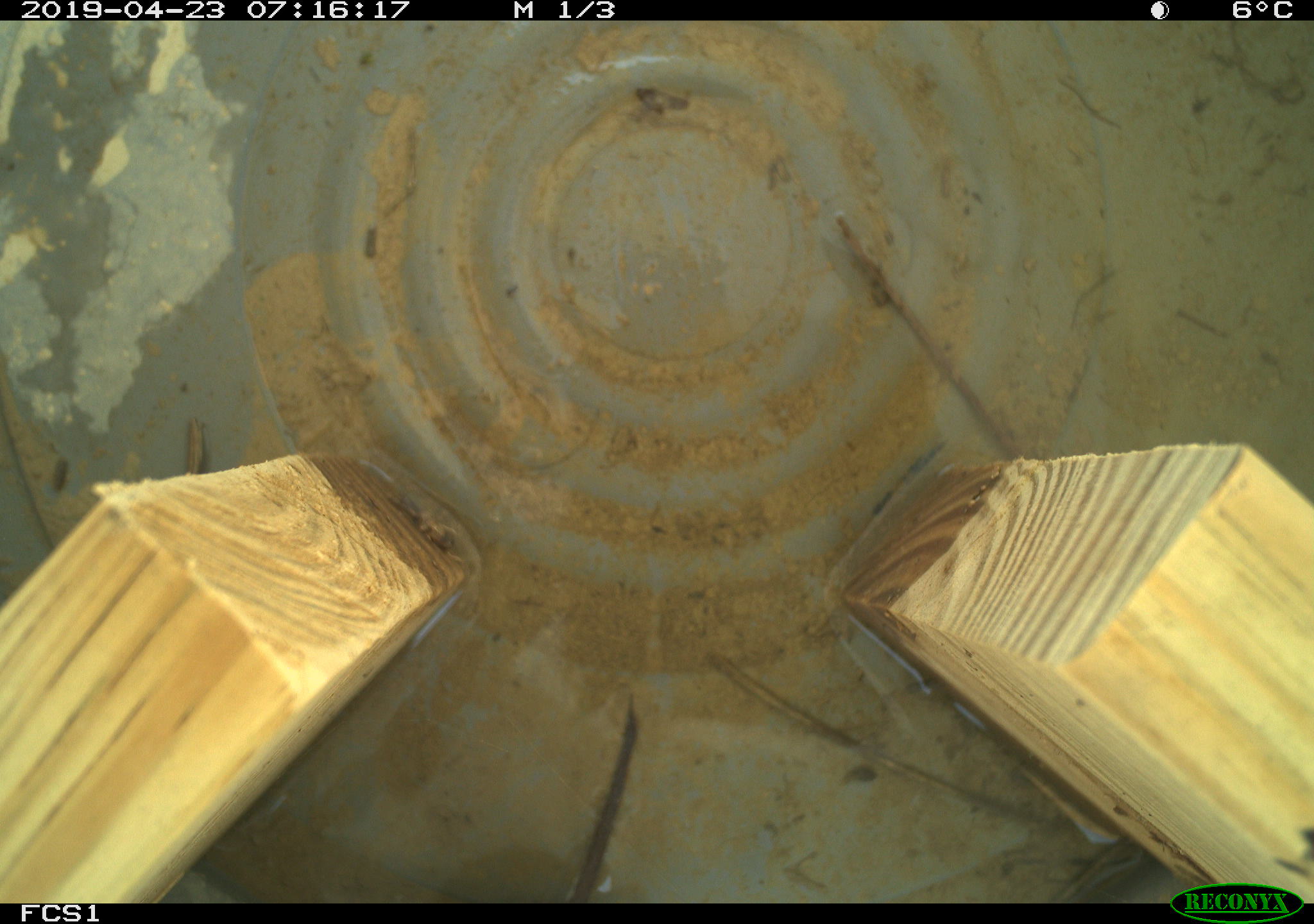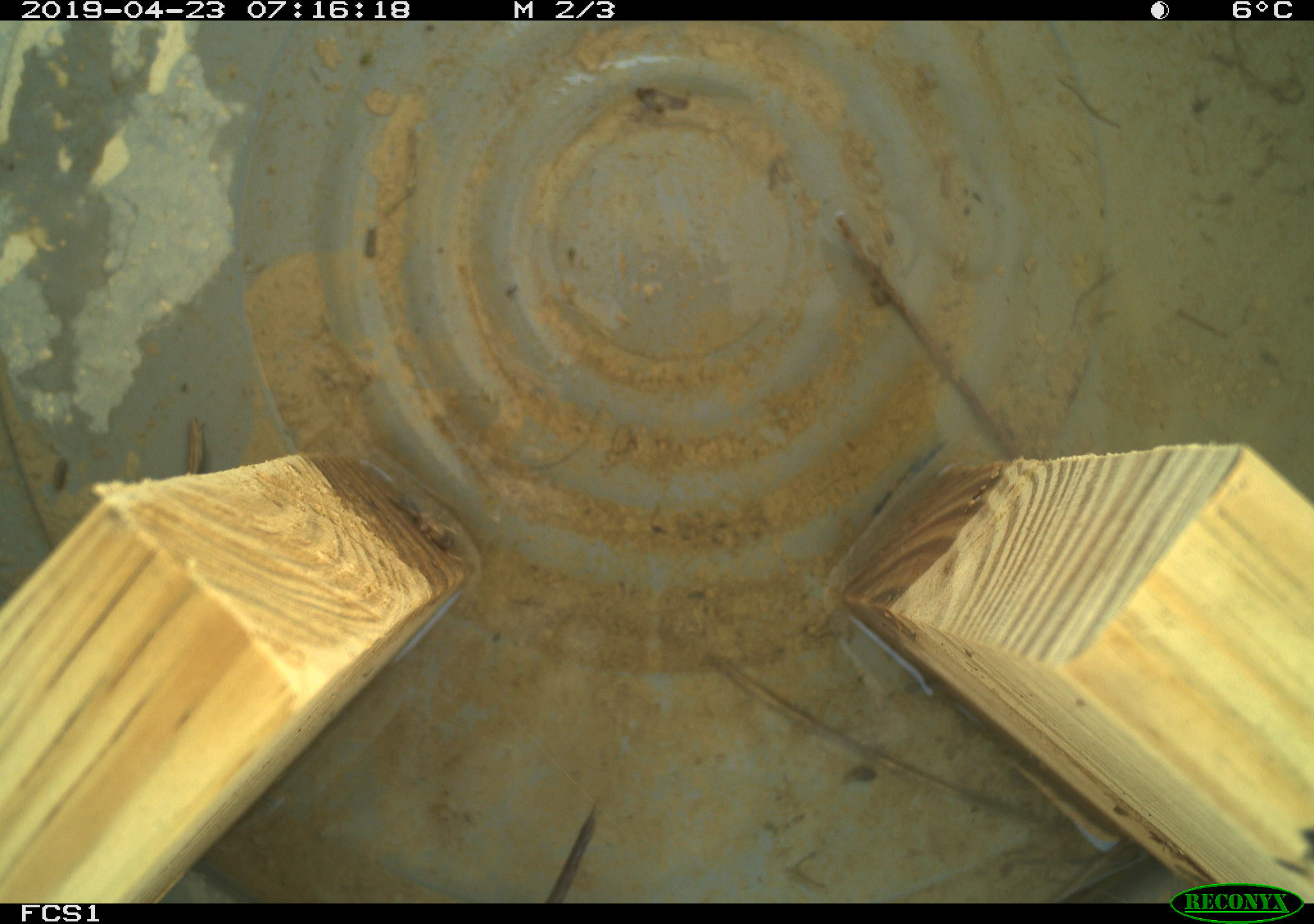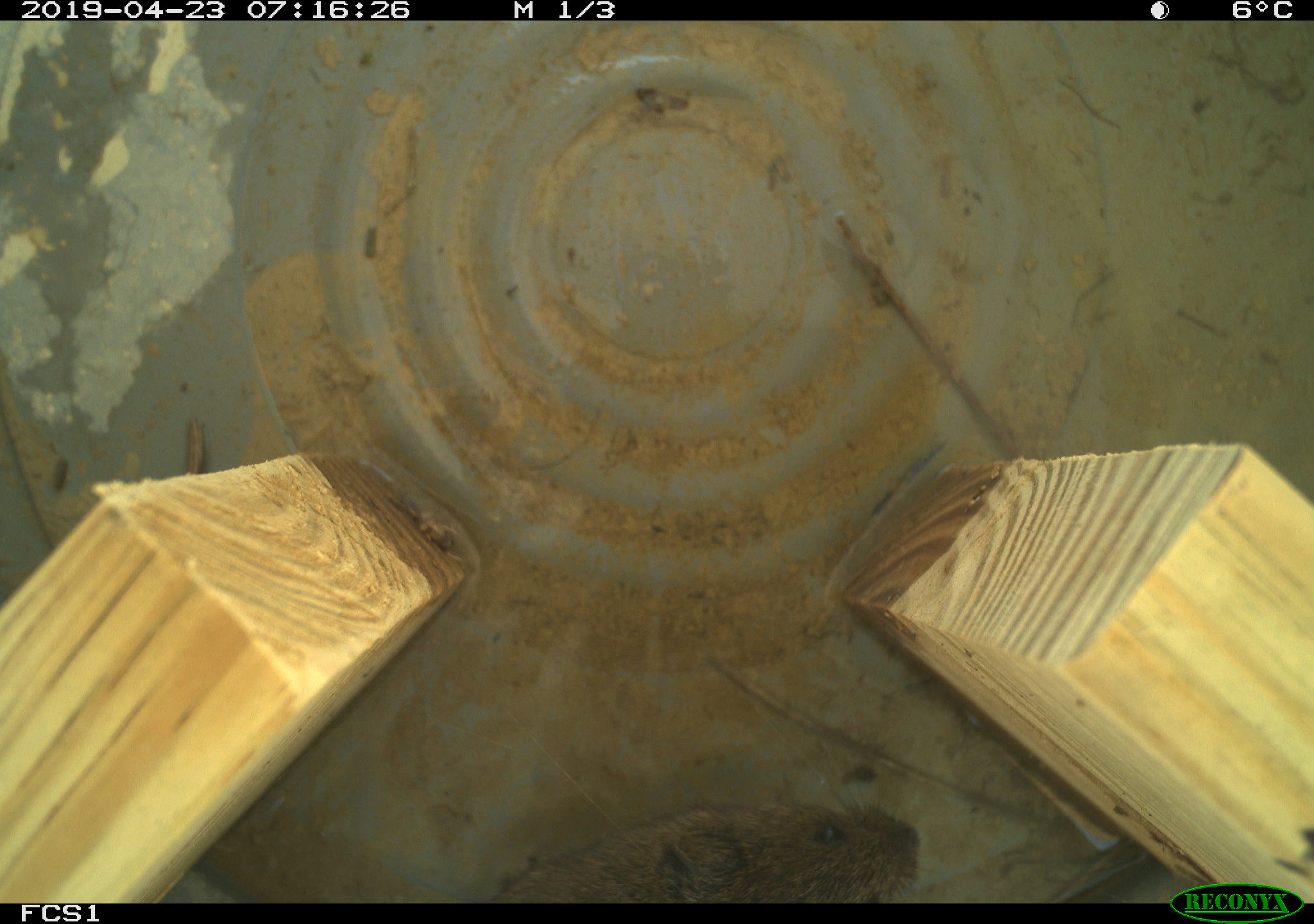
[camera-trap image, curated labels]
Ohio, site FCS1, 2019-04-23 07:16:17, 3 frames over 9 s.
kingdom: Animalia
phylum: Chordata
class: Mammalia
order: Rodentia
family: Cricetidae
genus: Microtus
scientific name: Microtus pennsylvanicus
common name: meadow vole